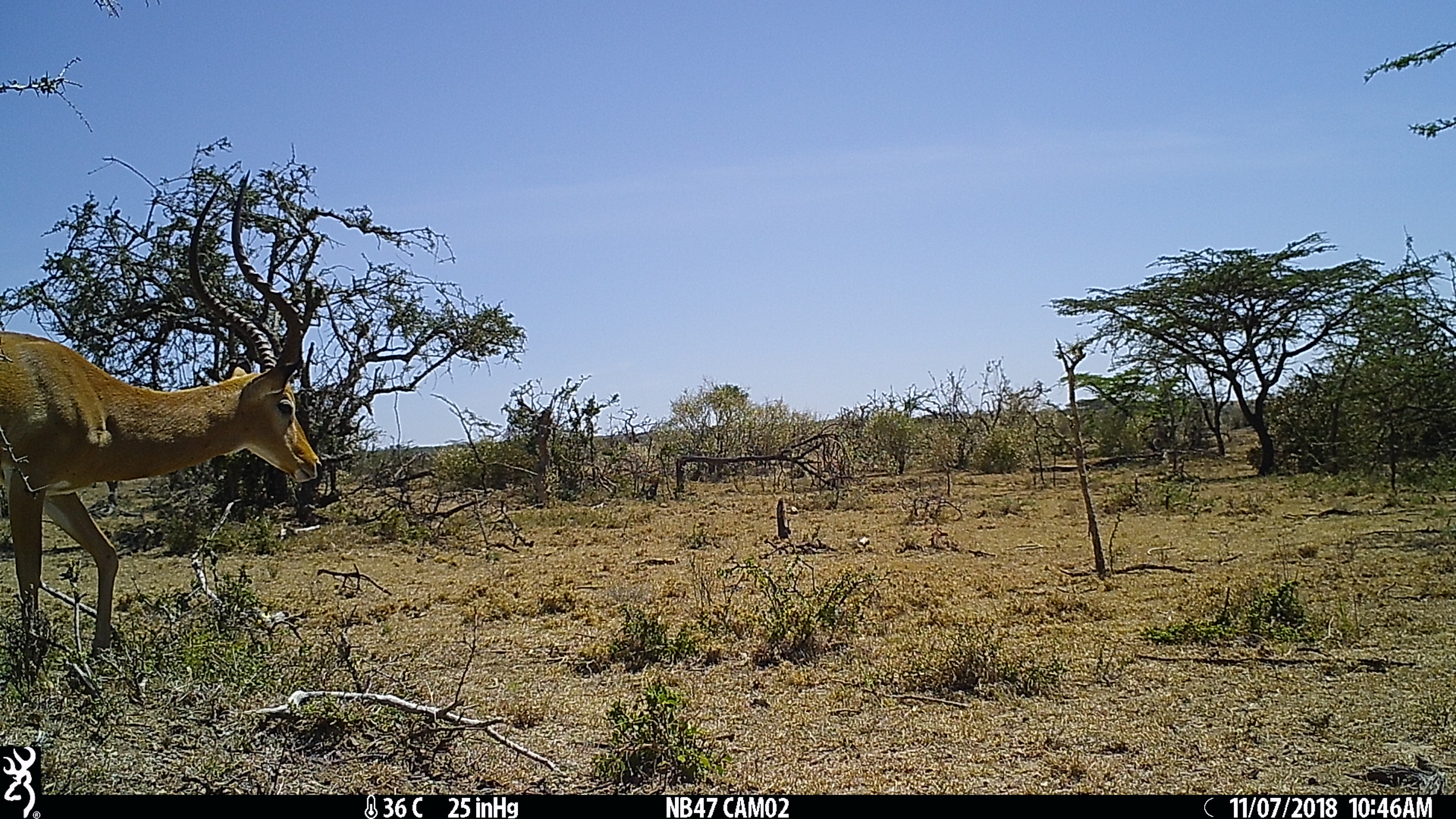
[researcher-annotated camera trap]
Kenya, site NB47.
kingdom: Animalia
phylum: Chordata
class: Mammalia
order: Artiodactyla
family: Bovidae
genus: Aepyceros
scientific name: Aepyceros melampus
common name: impala